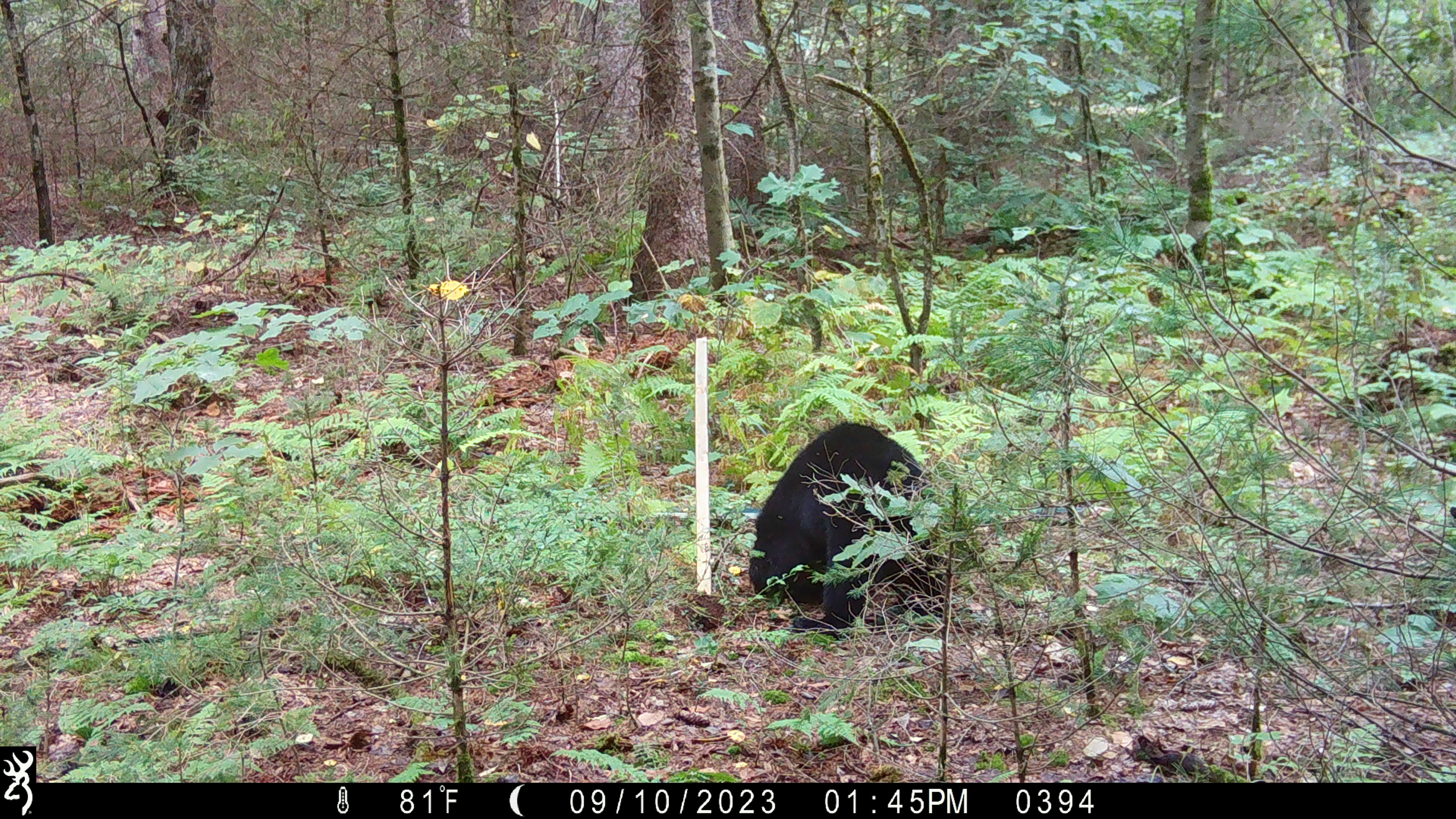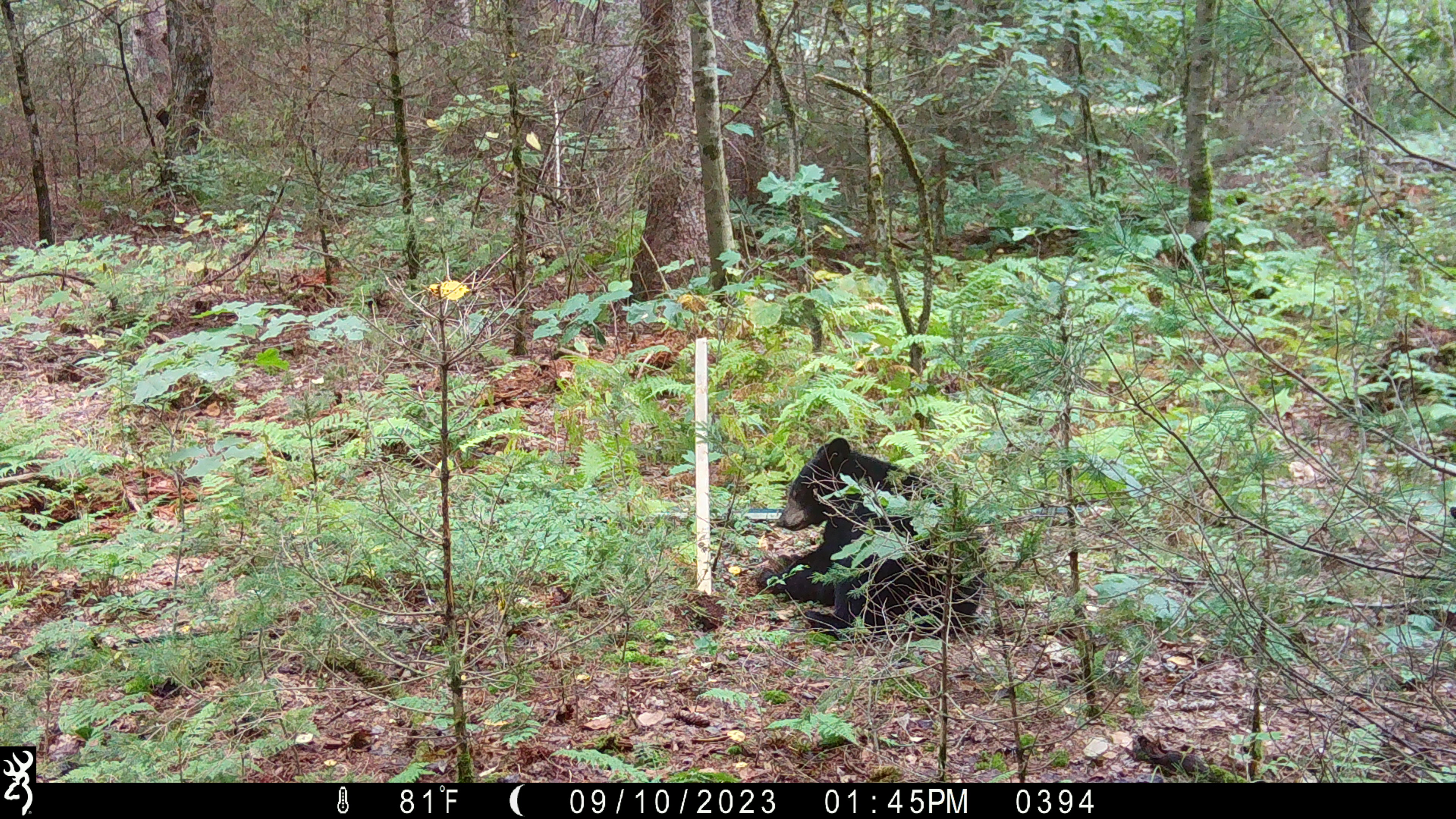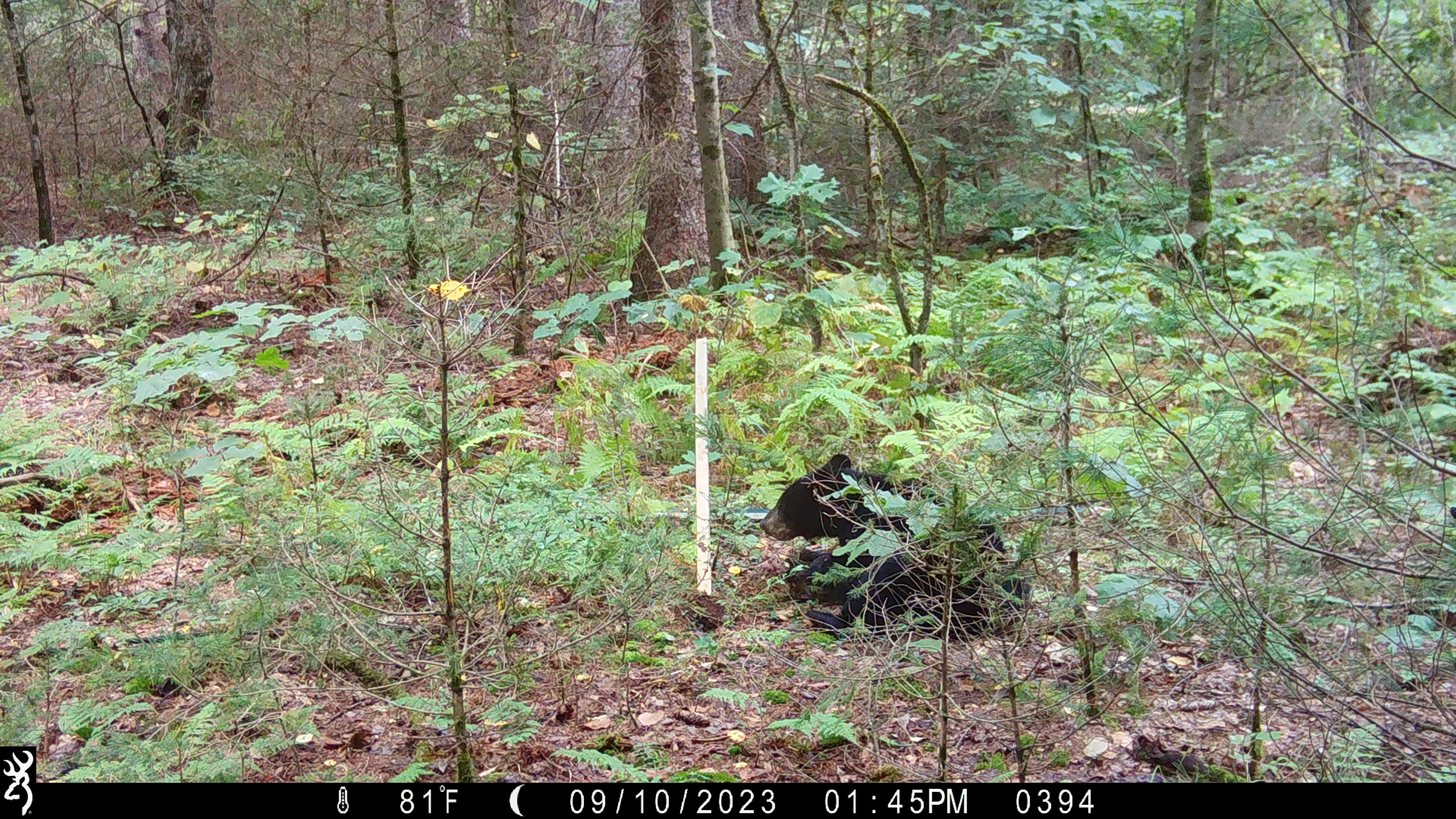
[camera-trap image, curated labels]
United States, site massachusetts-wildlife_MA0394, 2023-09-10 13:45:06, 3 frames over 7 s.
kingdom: Animalia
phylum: Chordata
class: Mammalia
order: Carnivora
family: Ursidae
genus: Ursus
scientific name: Ursus americanus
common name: black bear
Black bear (Ursus americanus).